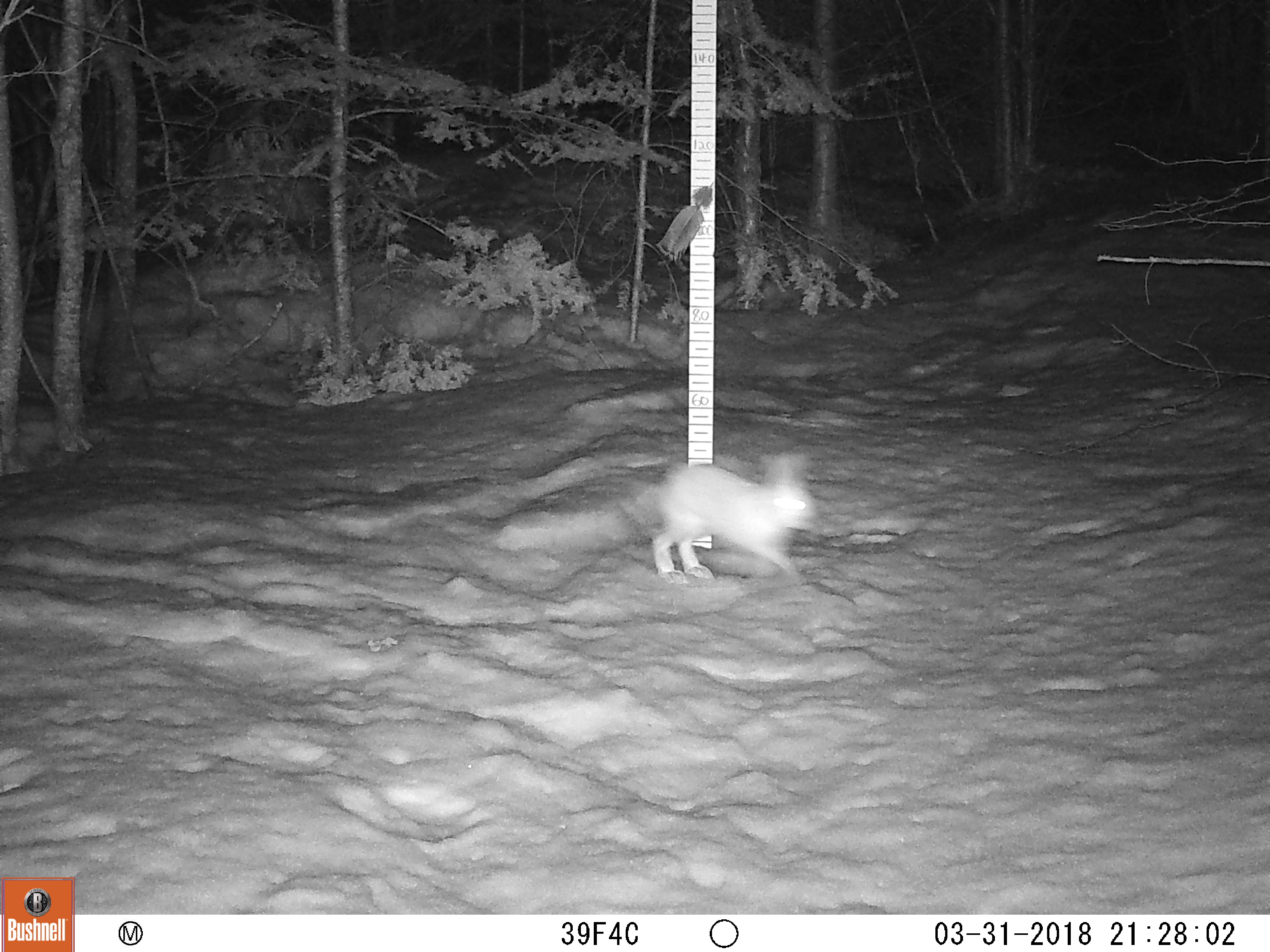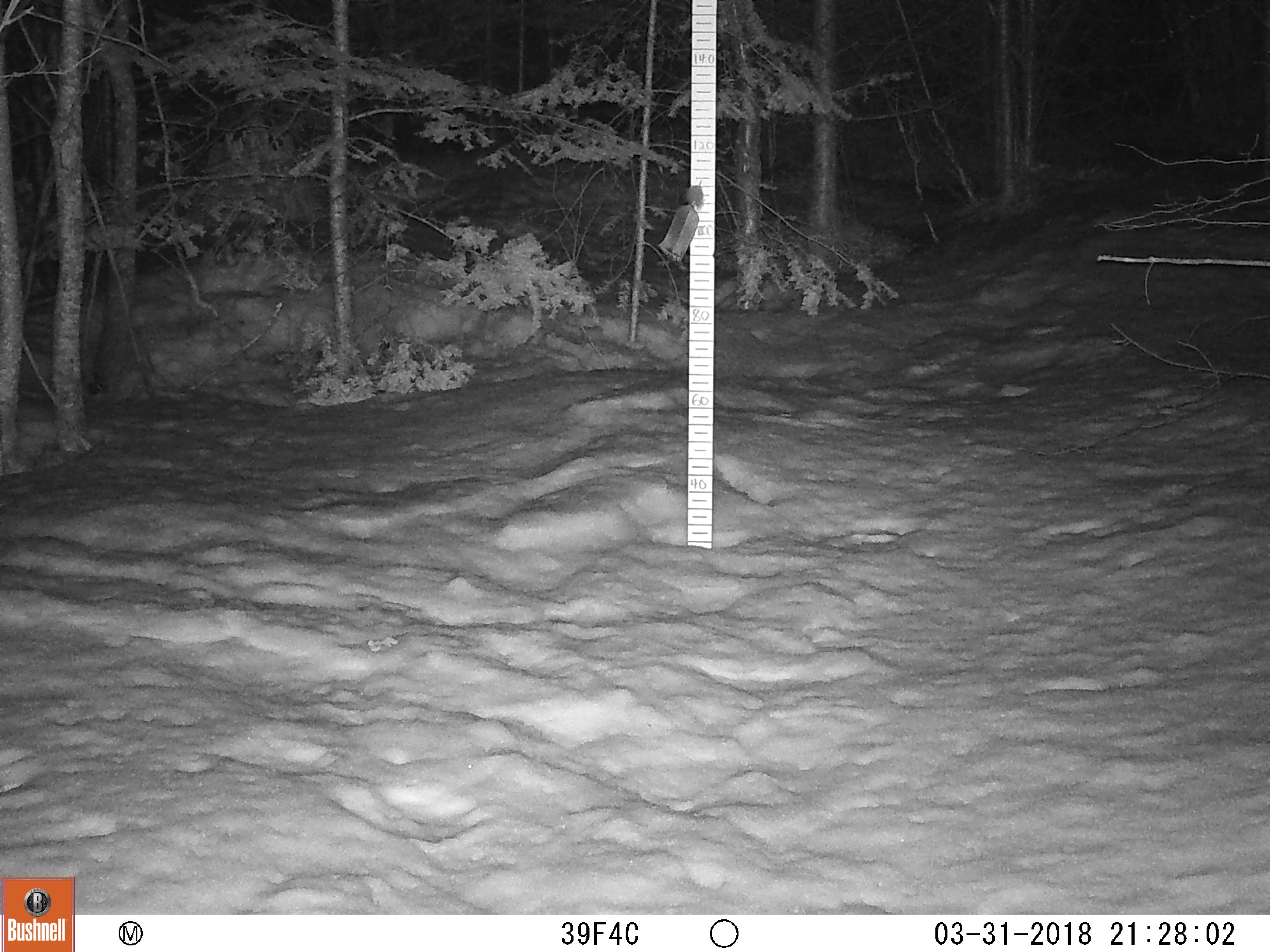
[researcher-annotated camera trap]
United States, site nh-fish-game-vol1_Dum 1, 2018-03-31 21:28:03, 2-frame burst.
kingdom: Animalia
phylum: Chordata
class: Mammalia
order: Lagomorpha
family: Leporidae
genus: Lepus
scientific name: Lepus americanus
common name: snowshoe hare